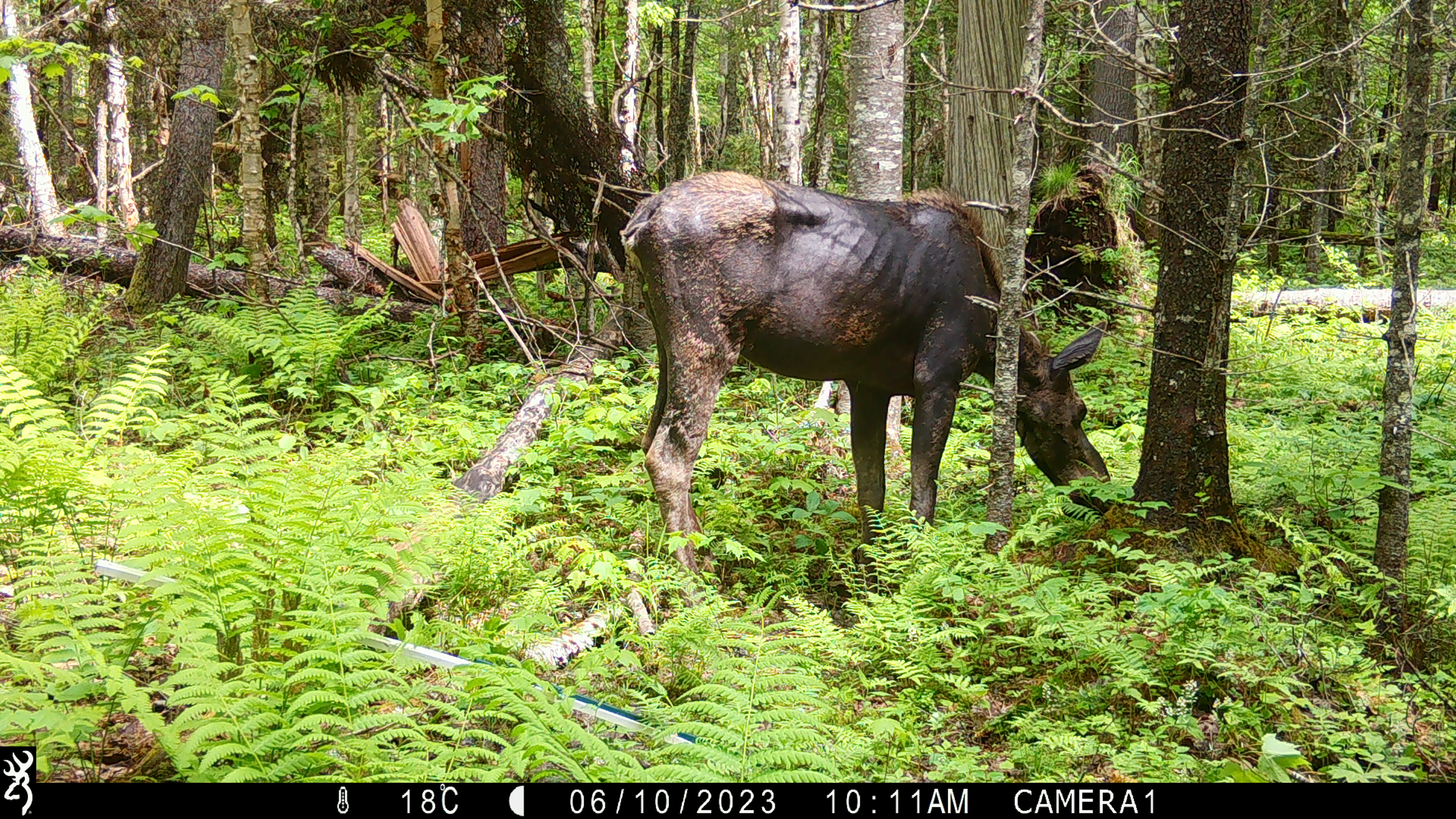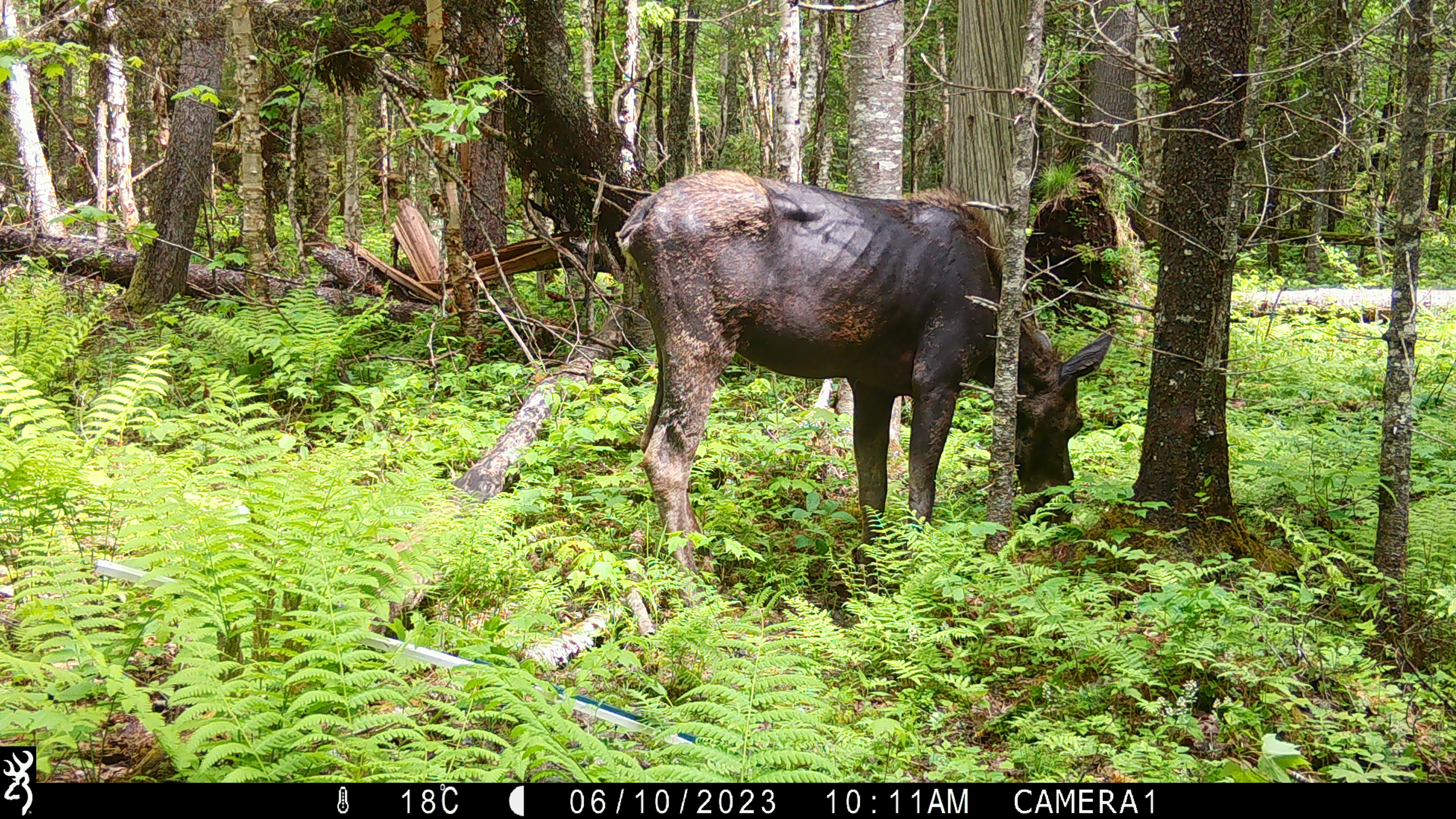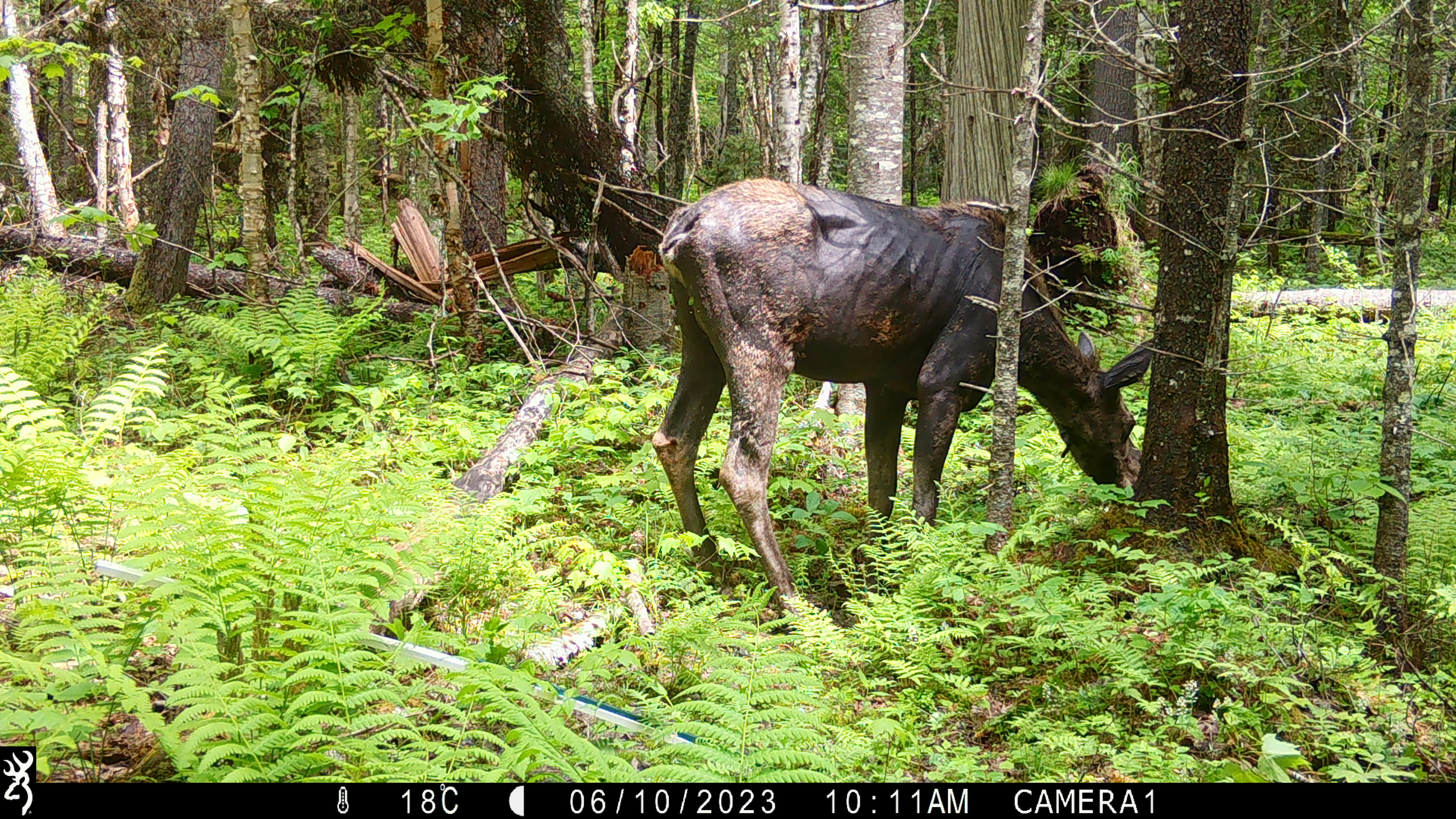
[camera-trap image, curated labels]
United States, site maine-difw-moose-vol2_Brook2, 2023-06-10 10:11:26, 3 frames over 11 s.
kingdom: Animalia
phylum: Chordata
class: Mammalia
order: Artiodactyla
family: Cervidae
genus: Alces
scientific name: Alces alces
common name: moose